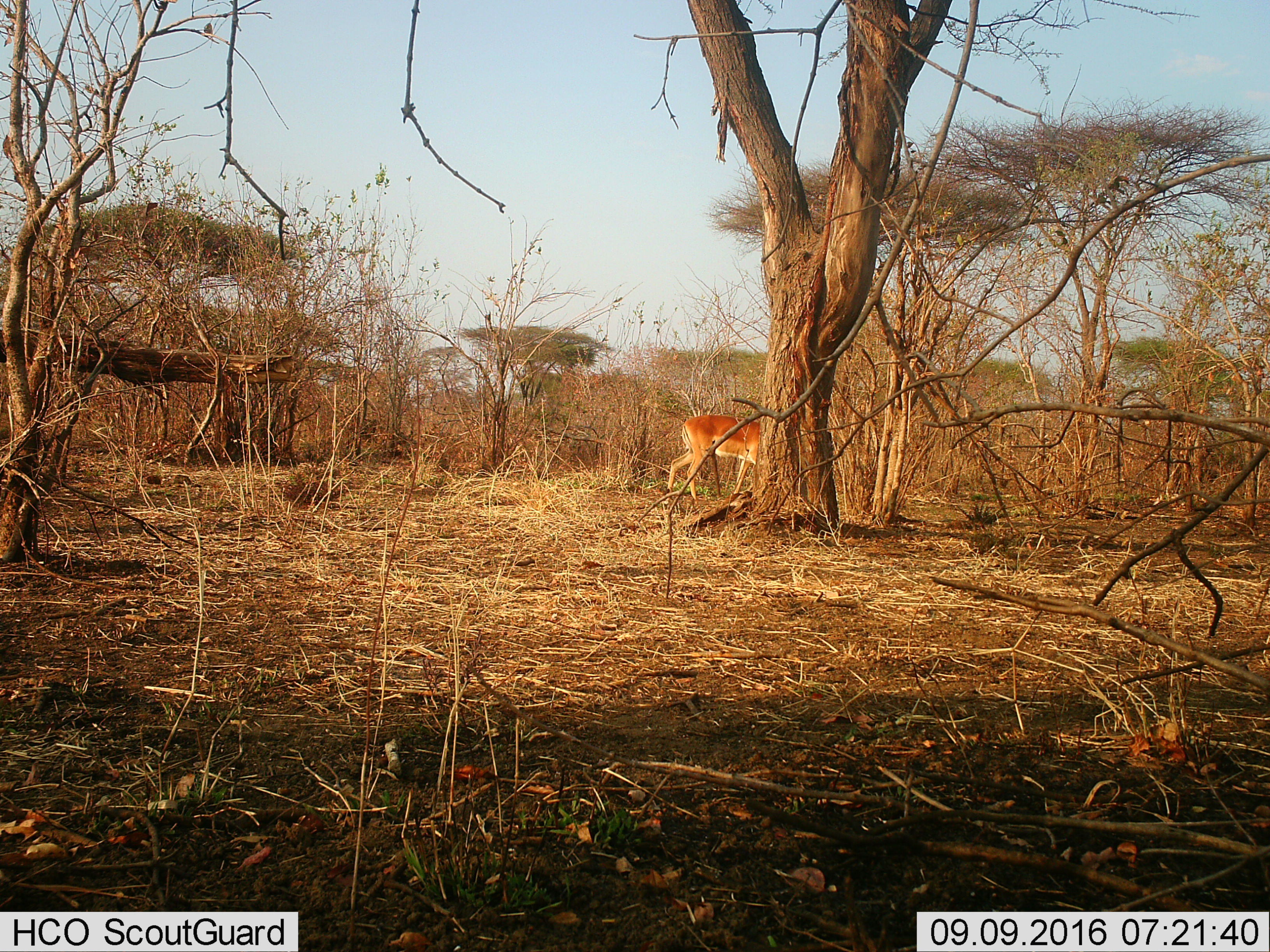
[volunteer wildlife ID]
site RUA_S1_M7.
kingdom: Animalia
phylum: Chordata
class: Mammalia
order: Artiodactyla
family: Bovidae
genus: Aepyceros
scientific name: Aepyceros melampus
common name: impala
Impala (Aepyceros melampus), count 1. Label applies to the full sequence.